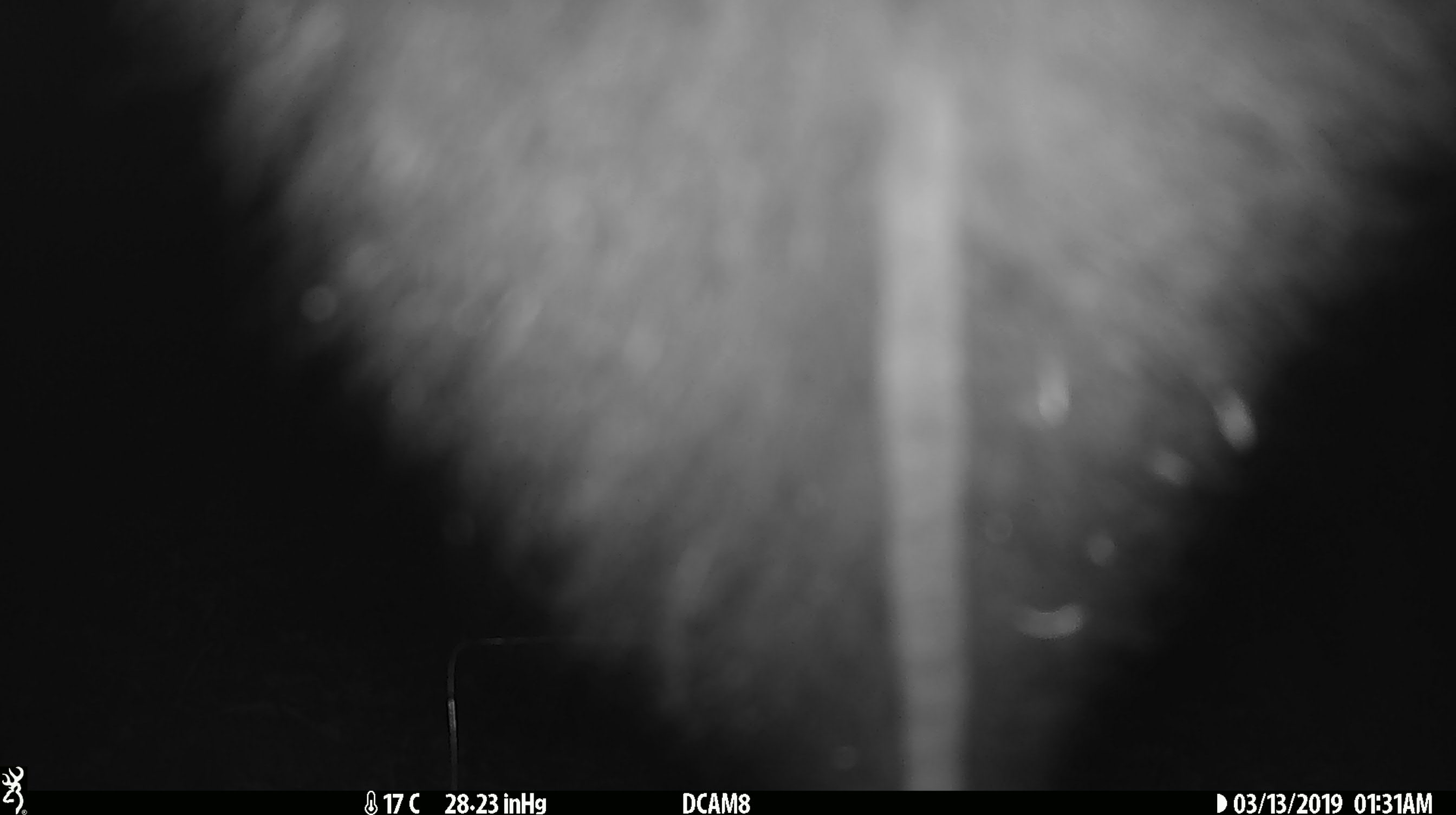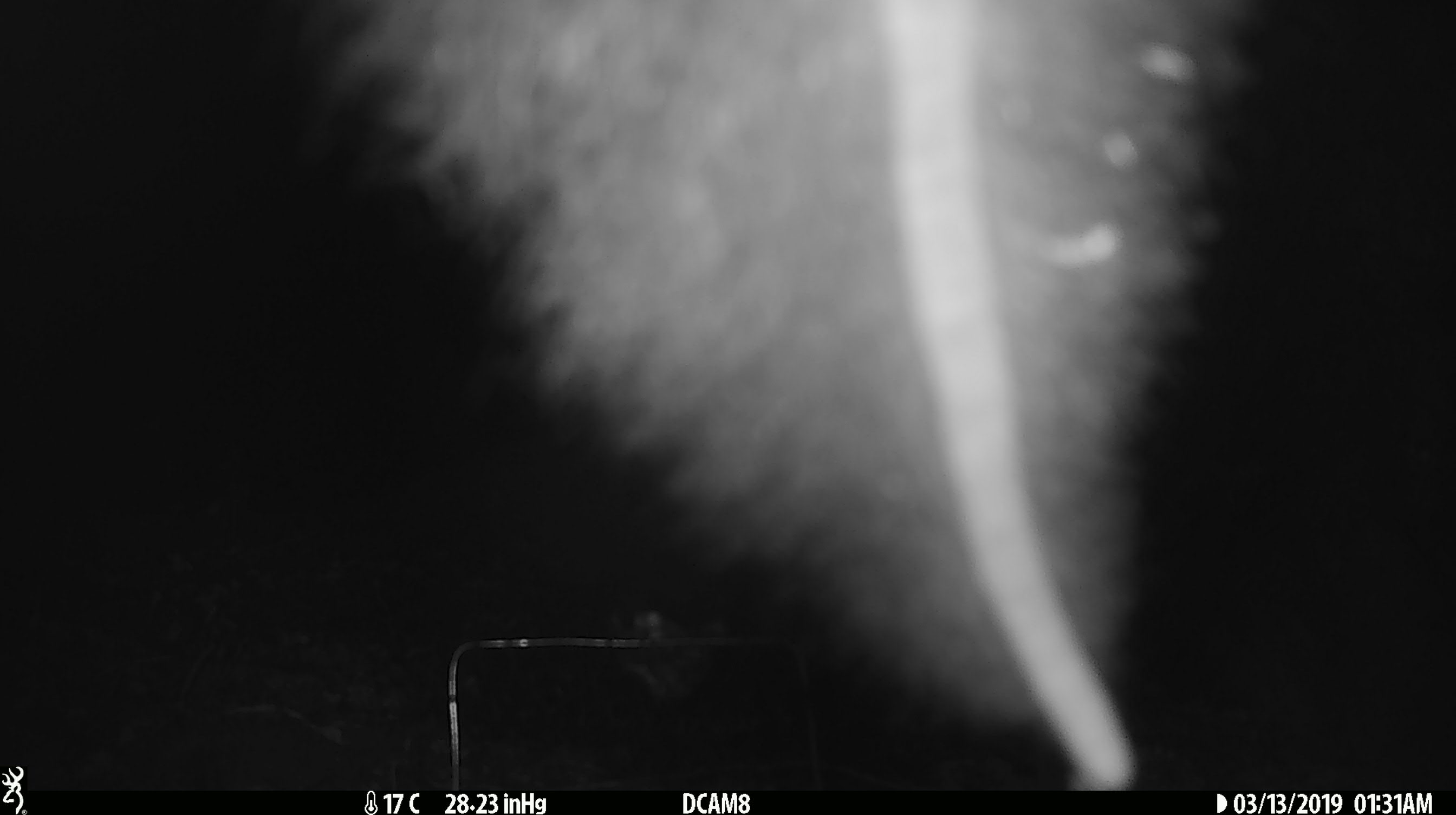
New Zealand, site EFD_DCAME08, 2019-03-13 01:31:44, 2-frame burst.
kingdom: Animalia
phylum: Chordata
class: Mammalia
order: Diprotodontia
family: Phalangeridae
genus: Trichosurus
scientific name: Trichosurus vulpecula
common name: common brushtail possum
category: possum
Possum (common brushtail possum) (Trichosurus vulpecula).